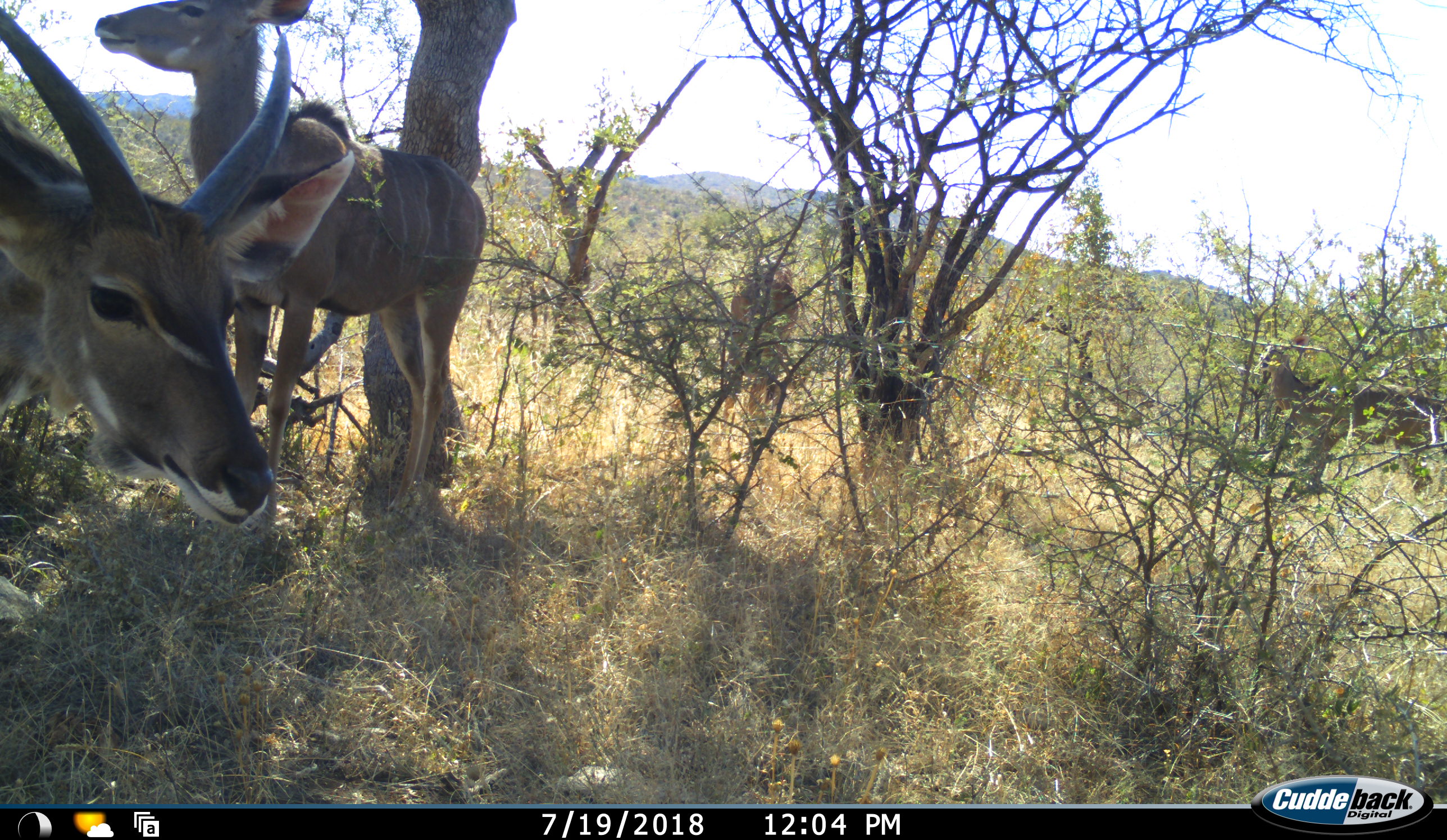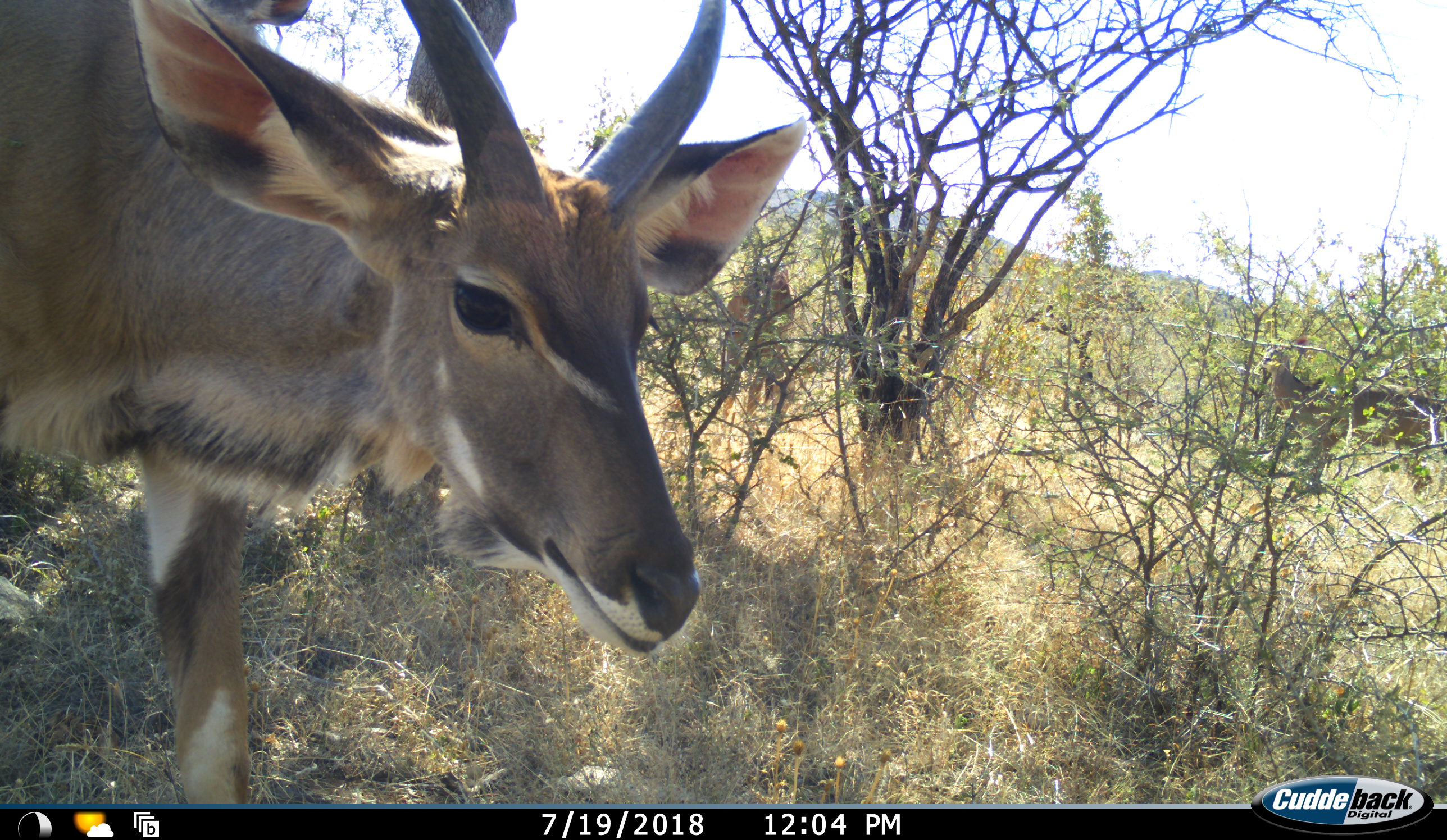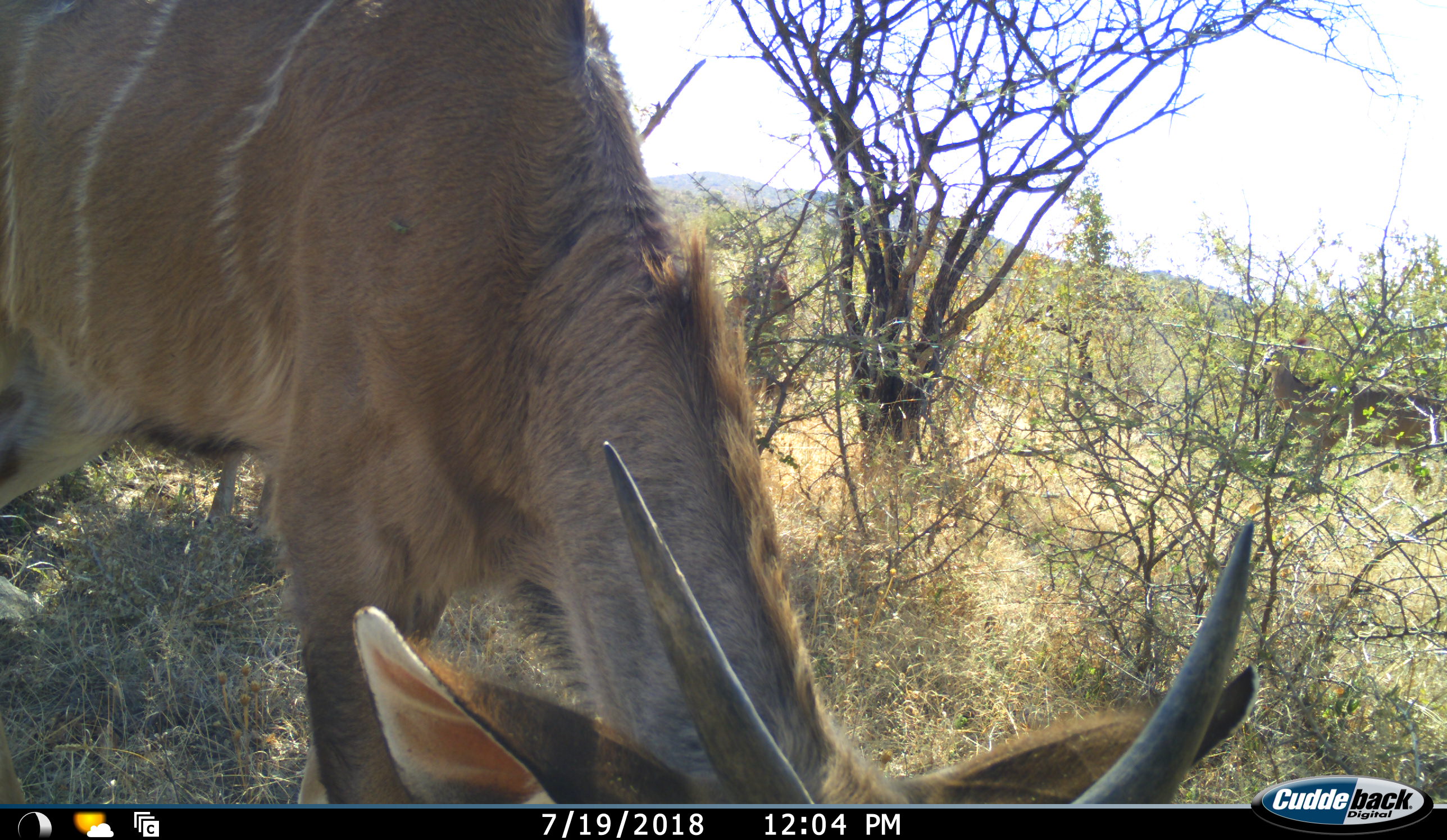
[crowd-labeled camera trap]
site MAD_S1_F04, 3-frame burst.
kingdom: Animalia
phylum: Chordata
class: Mammalia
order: Artiodactyla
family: Bovidae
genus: Tragelaphus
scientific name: Tragelaphus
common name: kudu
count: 4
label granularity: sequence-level